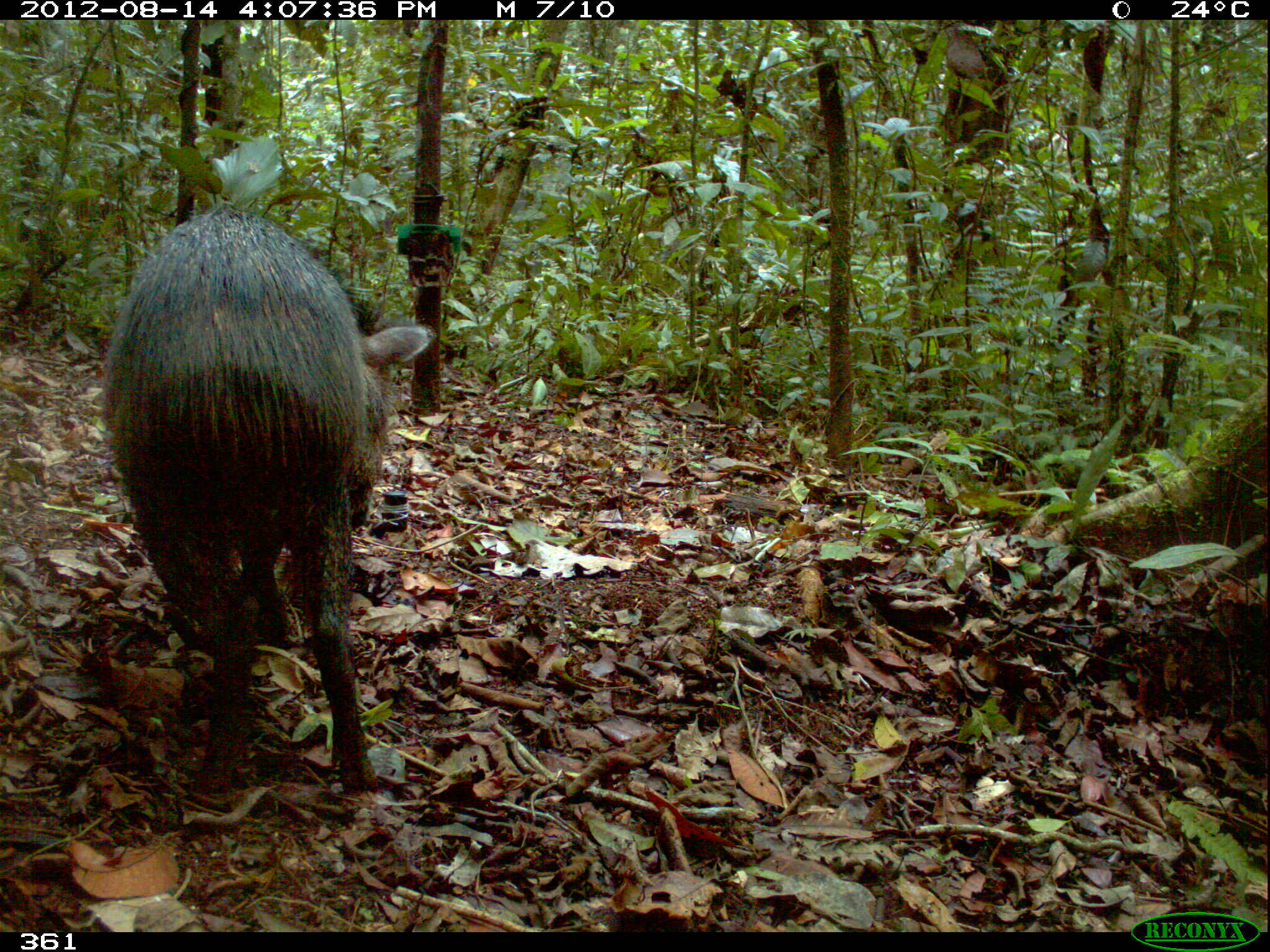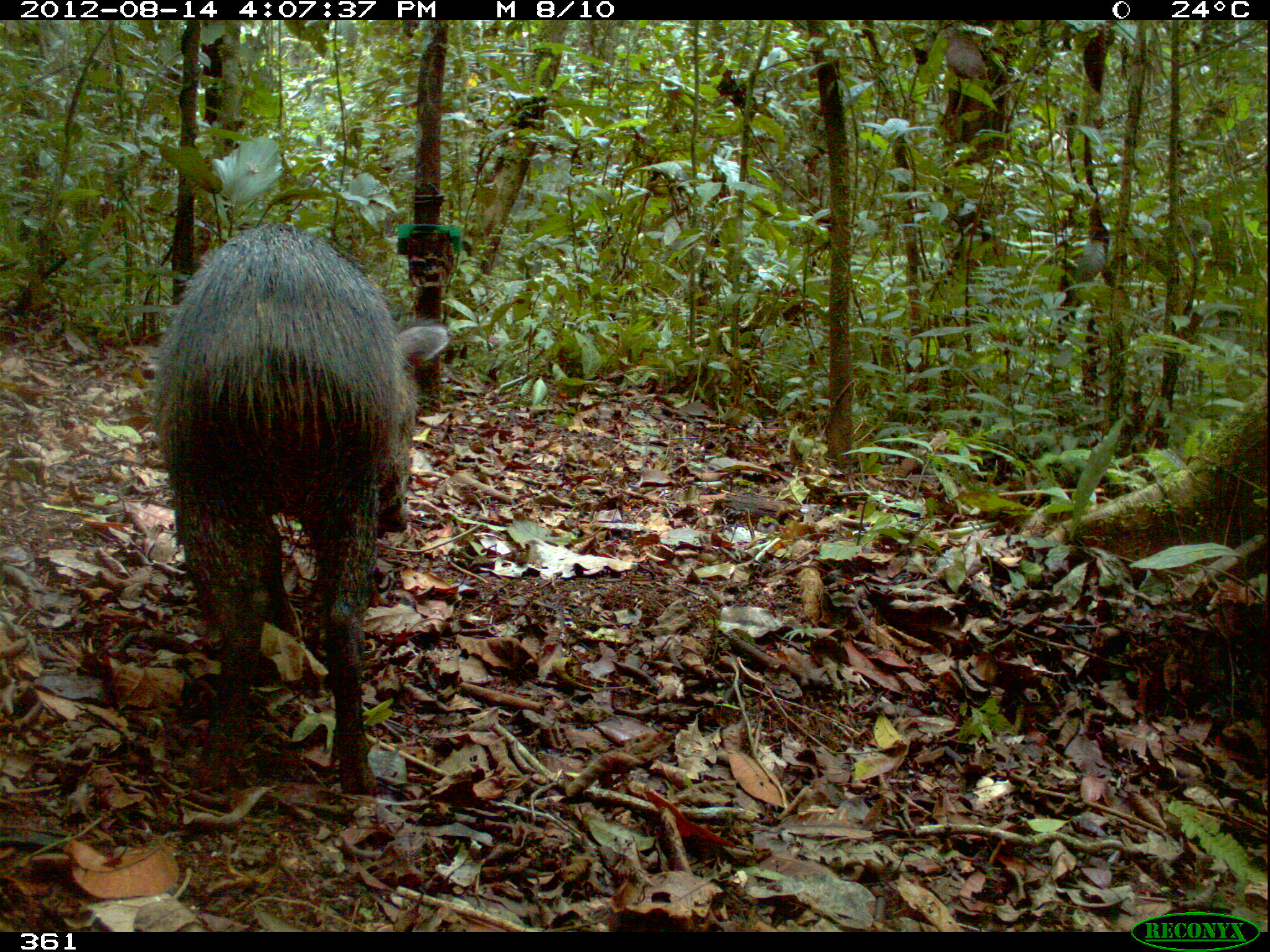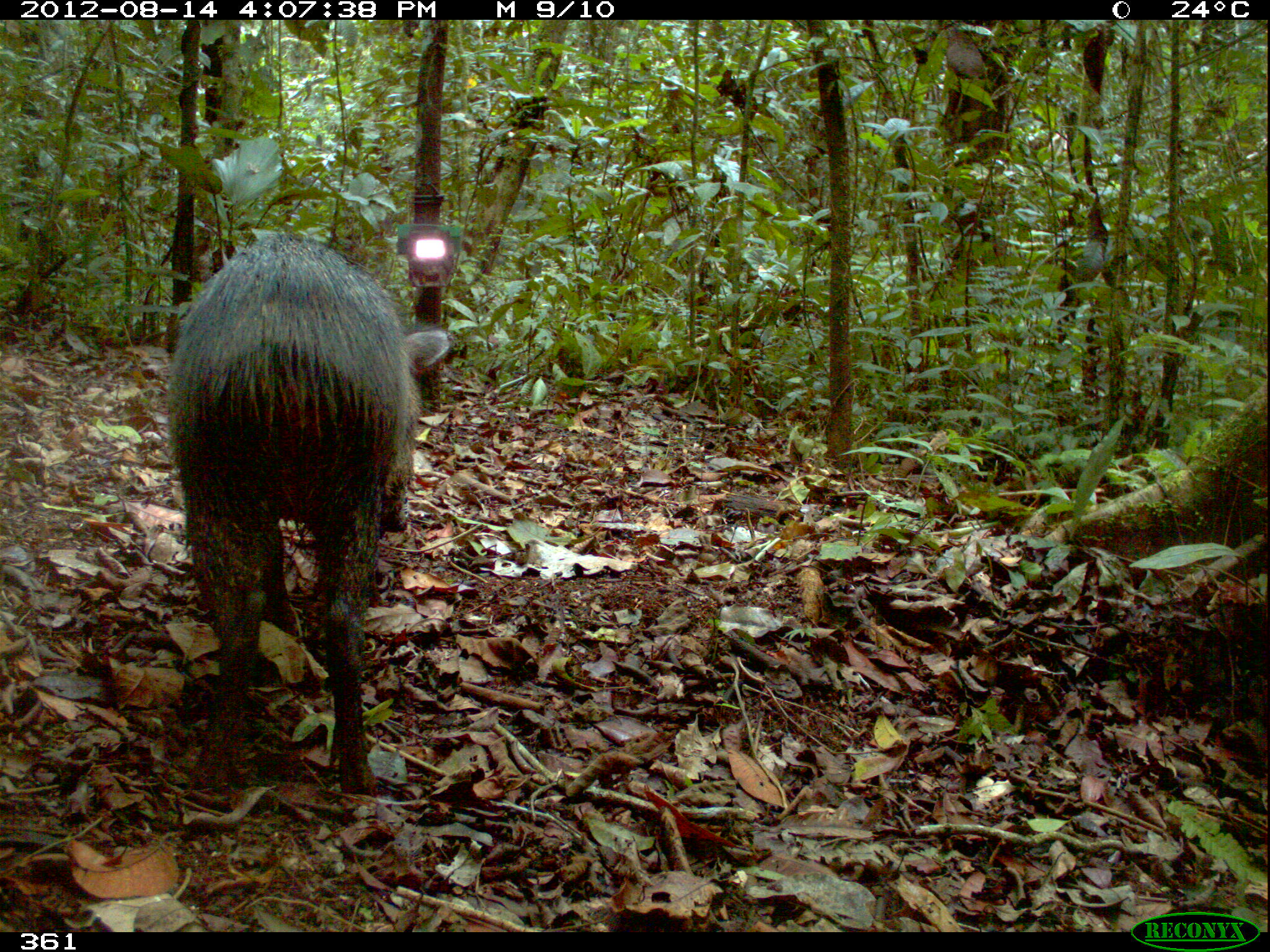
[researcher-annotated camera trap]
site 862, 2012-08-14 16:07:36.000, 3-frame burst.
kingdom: Animalia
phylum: Chordata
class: Mammalia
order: Artiodactyla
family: Tayassuidae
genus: Pecari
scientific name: Pecari tajacu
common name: collared peccary